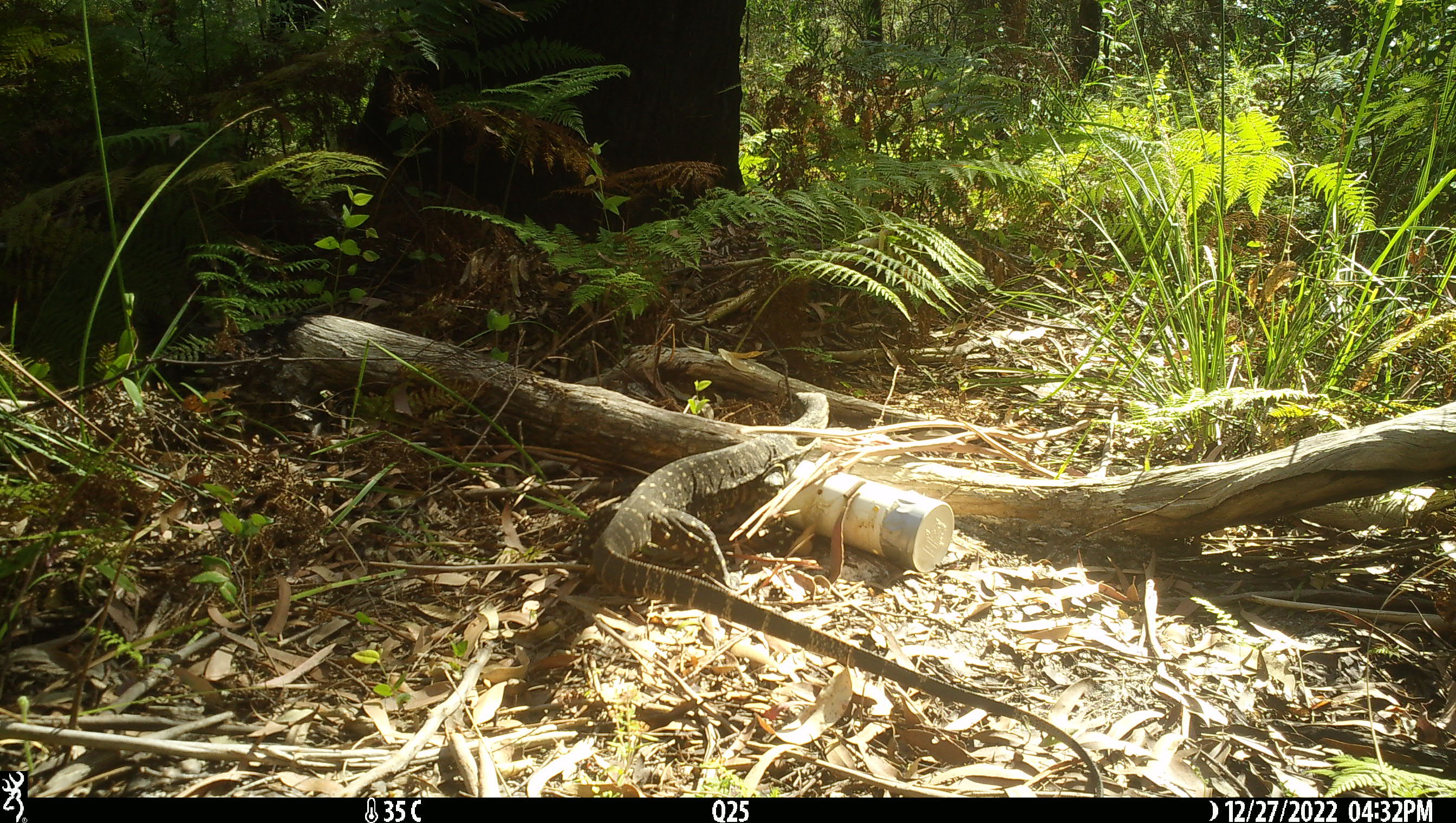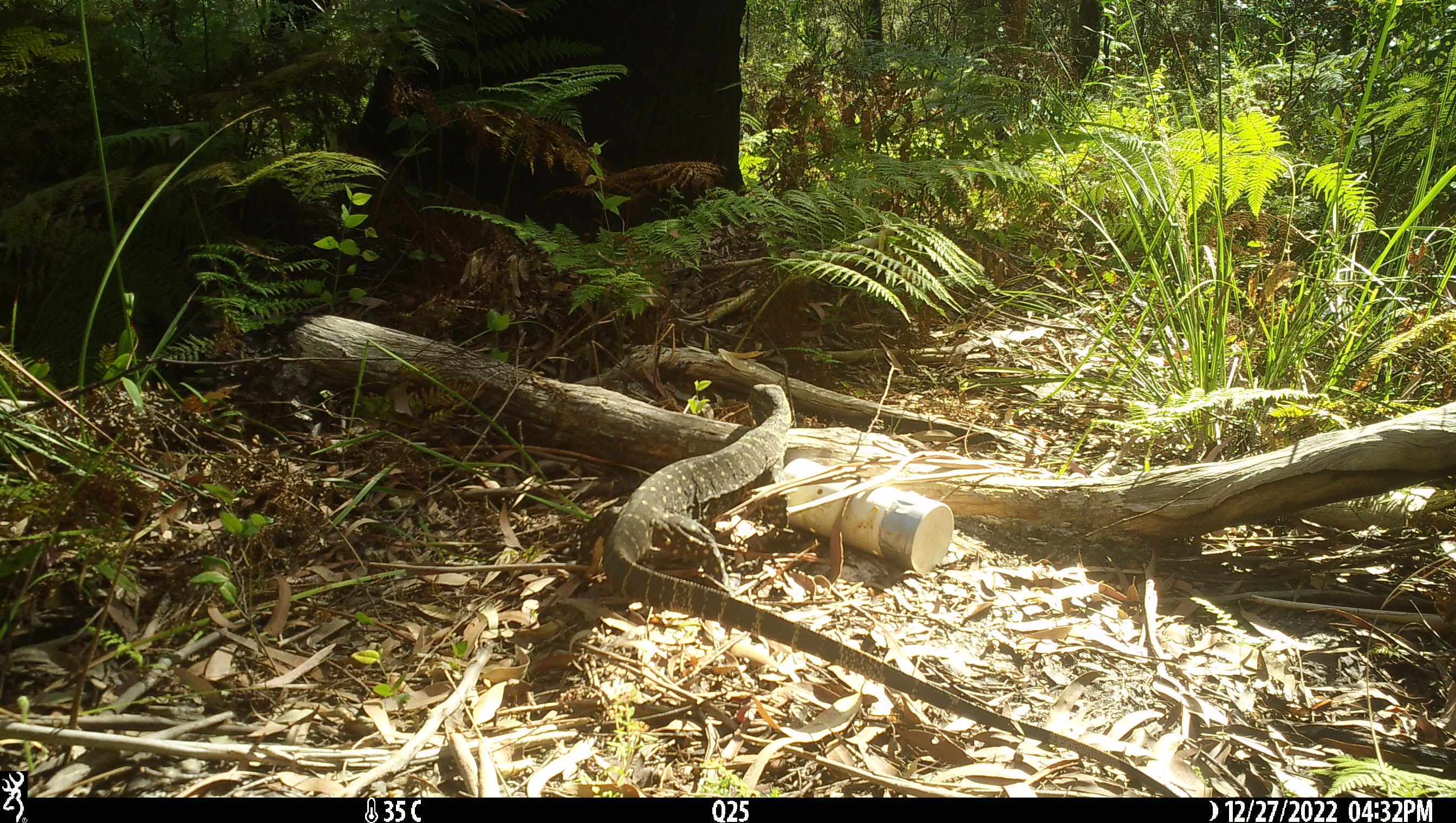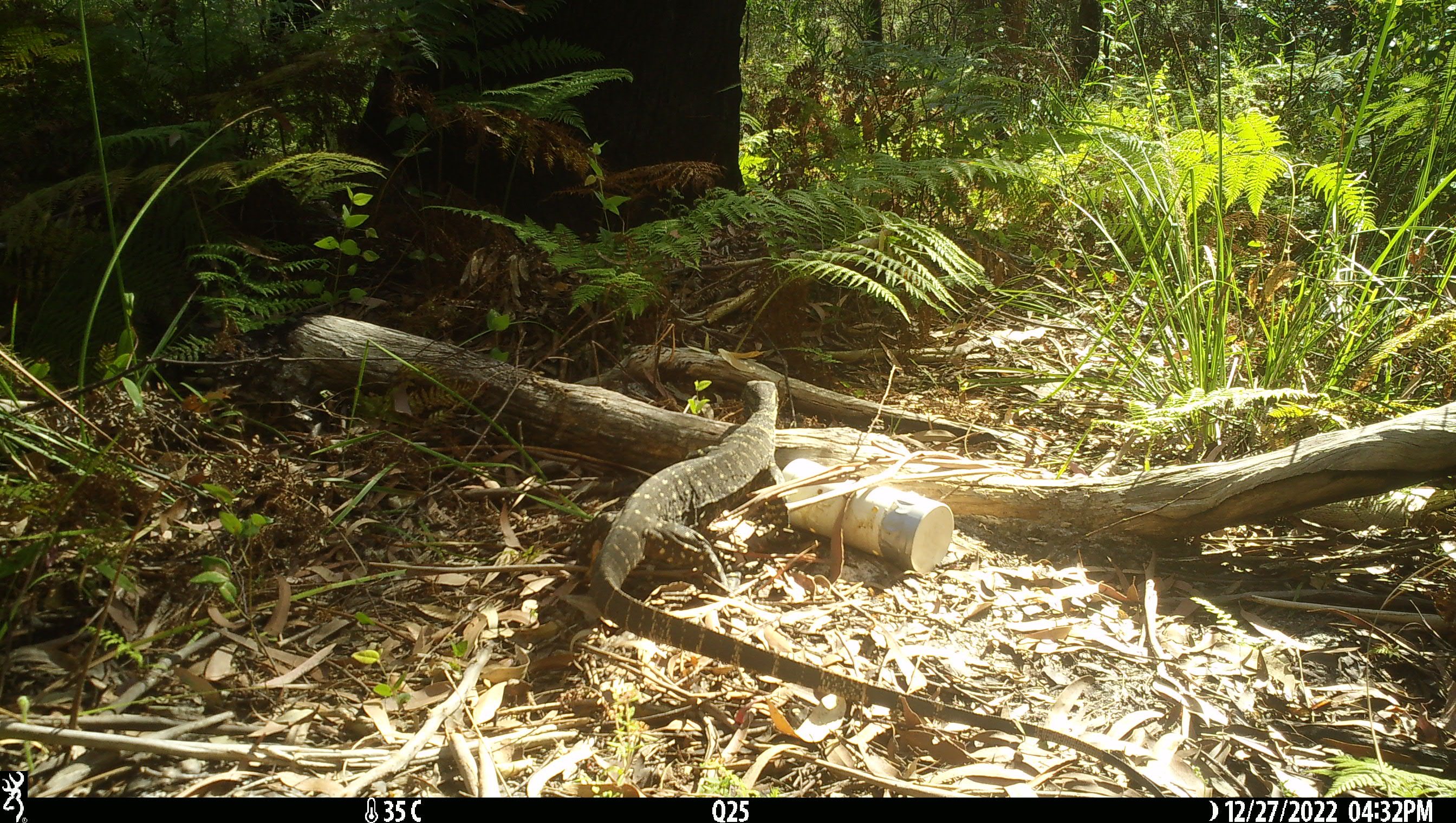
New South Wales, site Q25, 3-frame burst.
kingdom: Animalia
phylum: Chordata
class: Reptilia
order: Squamata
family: Varanidae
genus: Varanus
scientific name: Varanus varius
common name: lace monitor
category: goanna